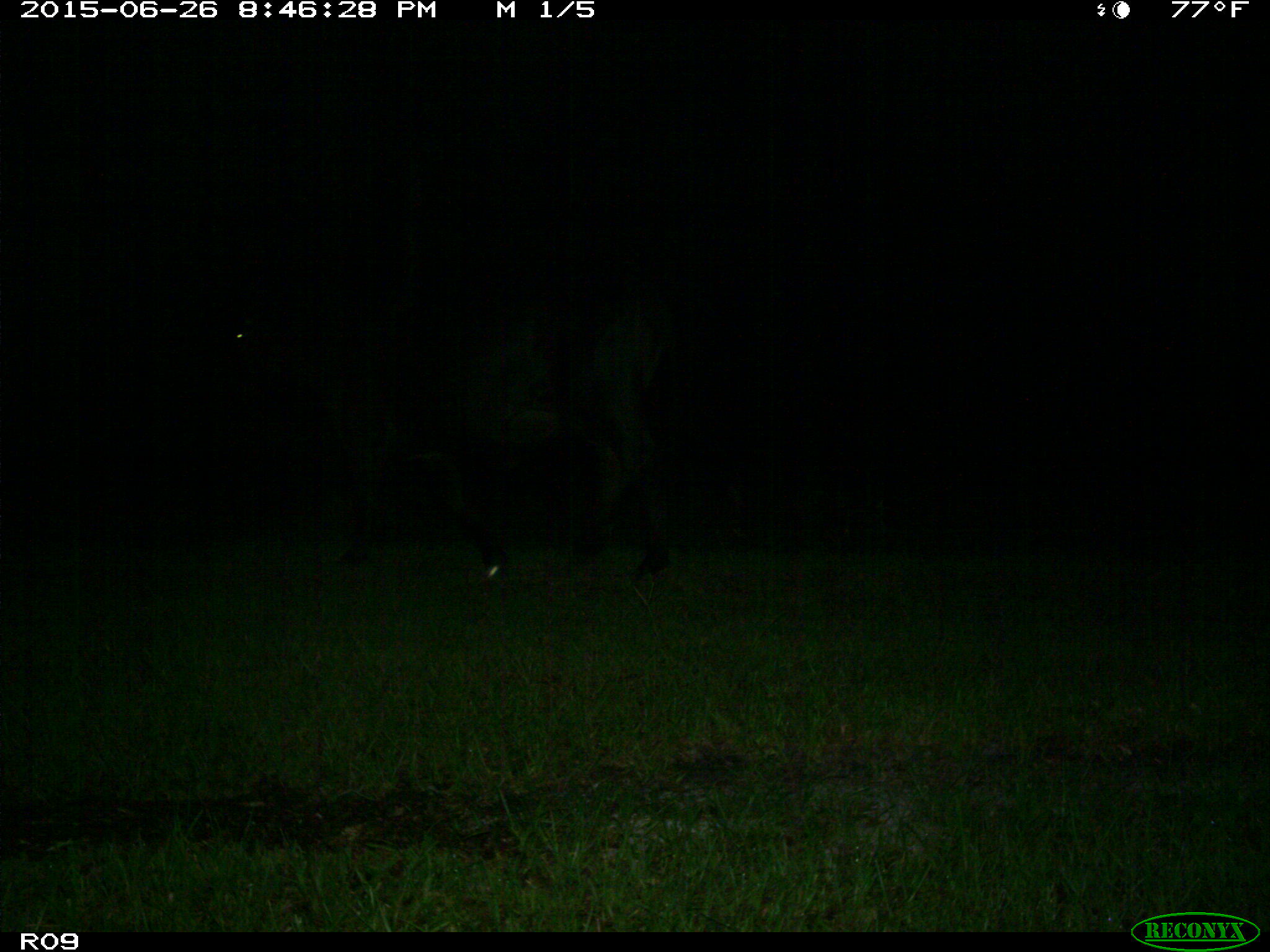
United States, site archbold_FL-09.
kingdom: Animalia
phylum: Chordata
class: Mammalia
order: Artiodactyla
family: Bovidae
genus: Bos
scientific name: Bos taurus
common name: domestic cow